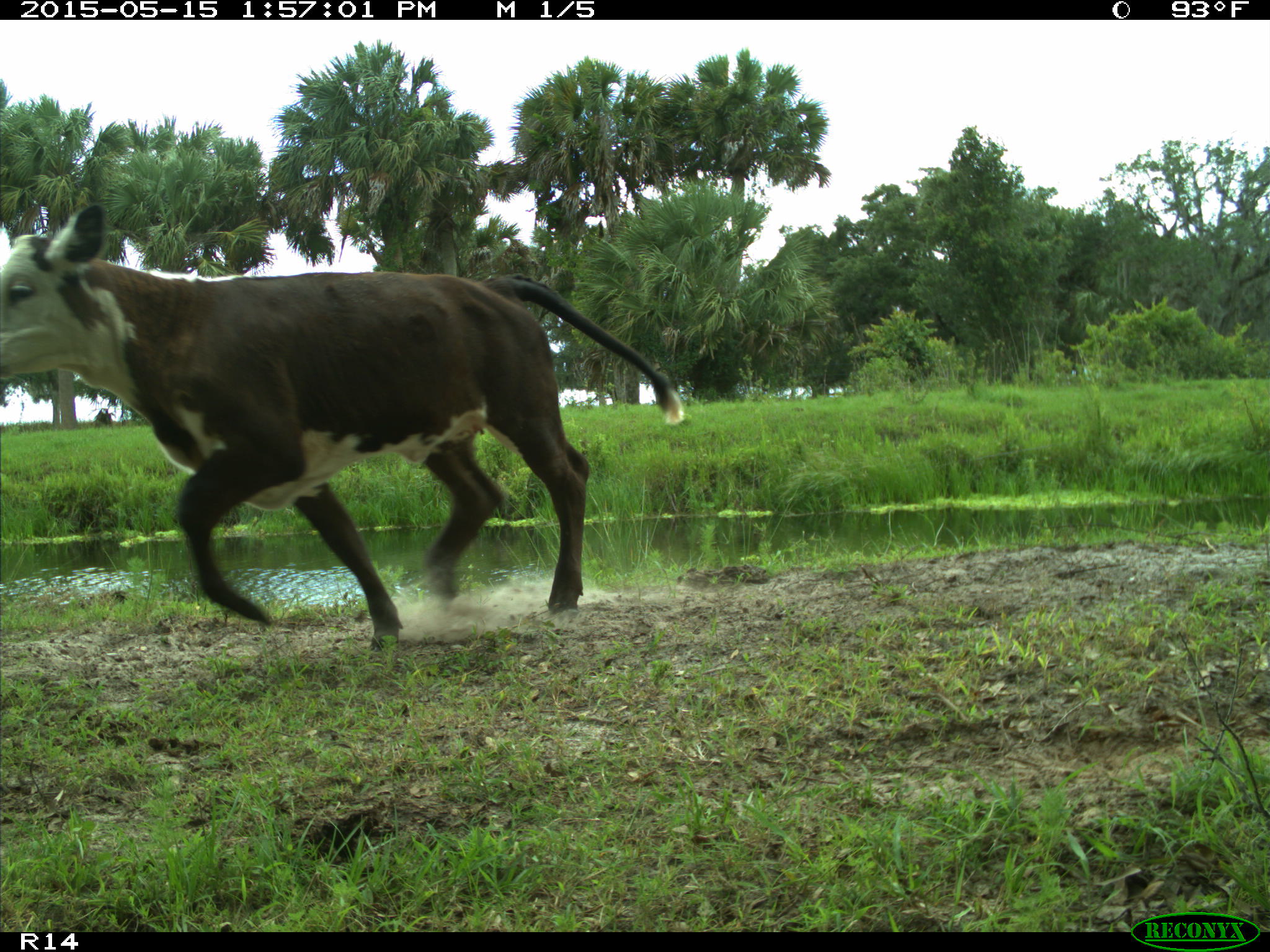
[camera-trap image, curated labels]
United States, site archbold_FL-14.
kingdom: Animalia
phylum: Chordata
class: Mammalia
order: Artiodactyla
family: Bovidae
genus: Bos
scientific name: Bos taurus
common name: domestic cow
Bos taurus (domestic cow).